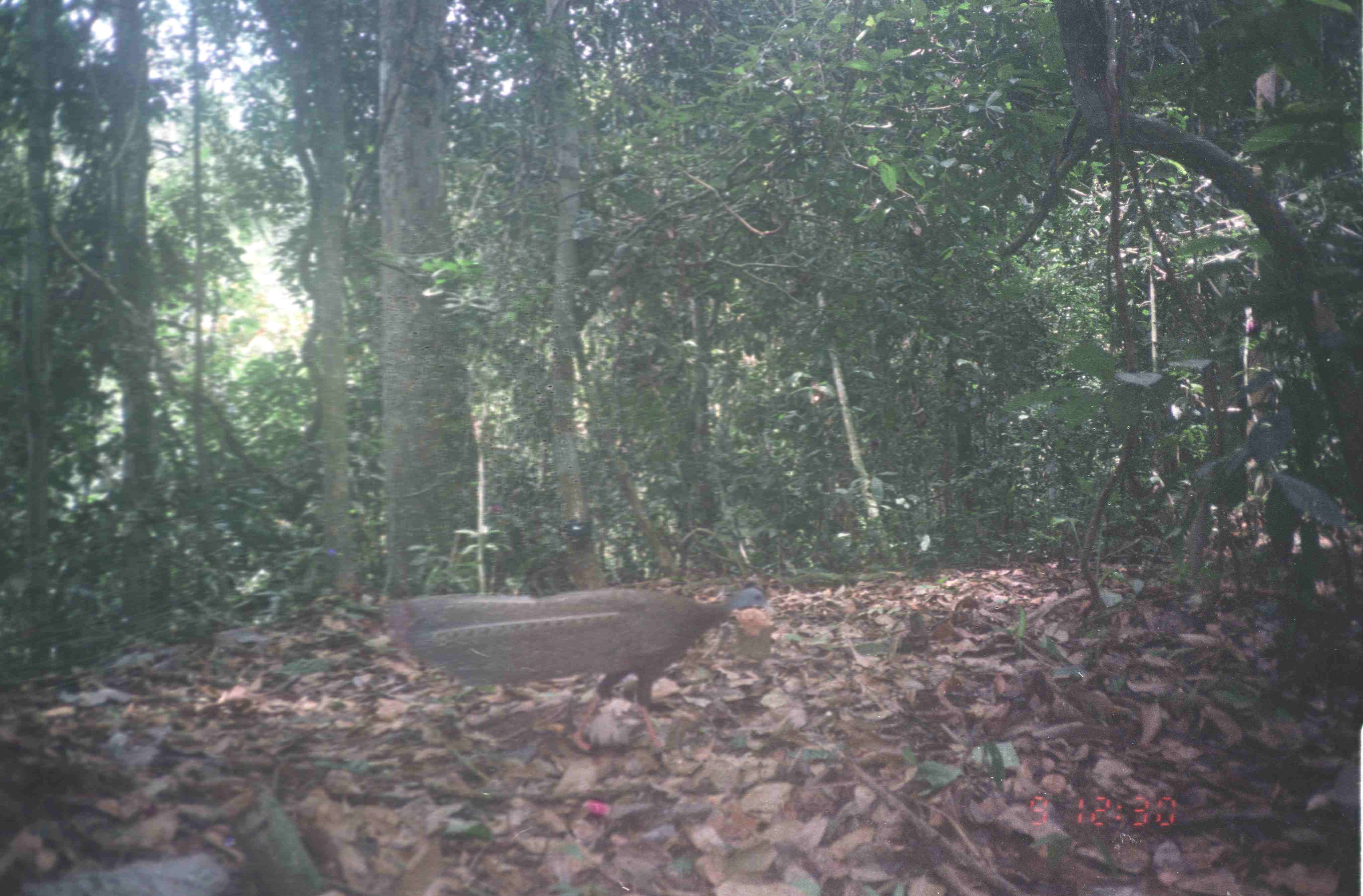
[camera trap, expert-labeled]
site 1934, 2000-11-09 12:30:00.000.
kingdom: Animalia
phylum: Chordata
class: Aves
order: Galliformes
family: Phasianidae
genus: Argusianus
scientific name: Argusianus argus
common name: great argus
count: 1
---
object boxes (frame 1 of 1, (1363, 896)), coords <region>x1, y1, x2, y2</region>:
argusianus argus: <region>376, 585, 777, 757</region>